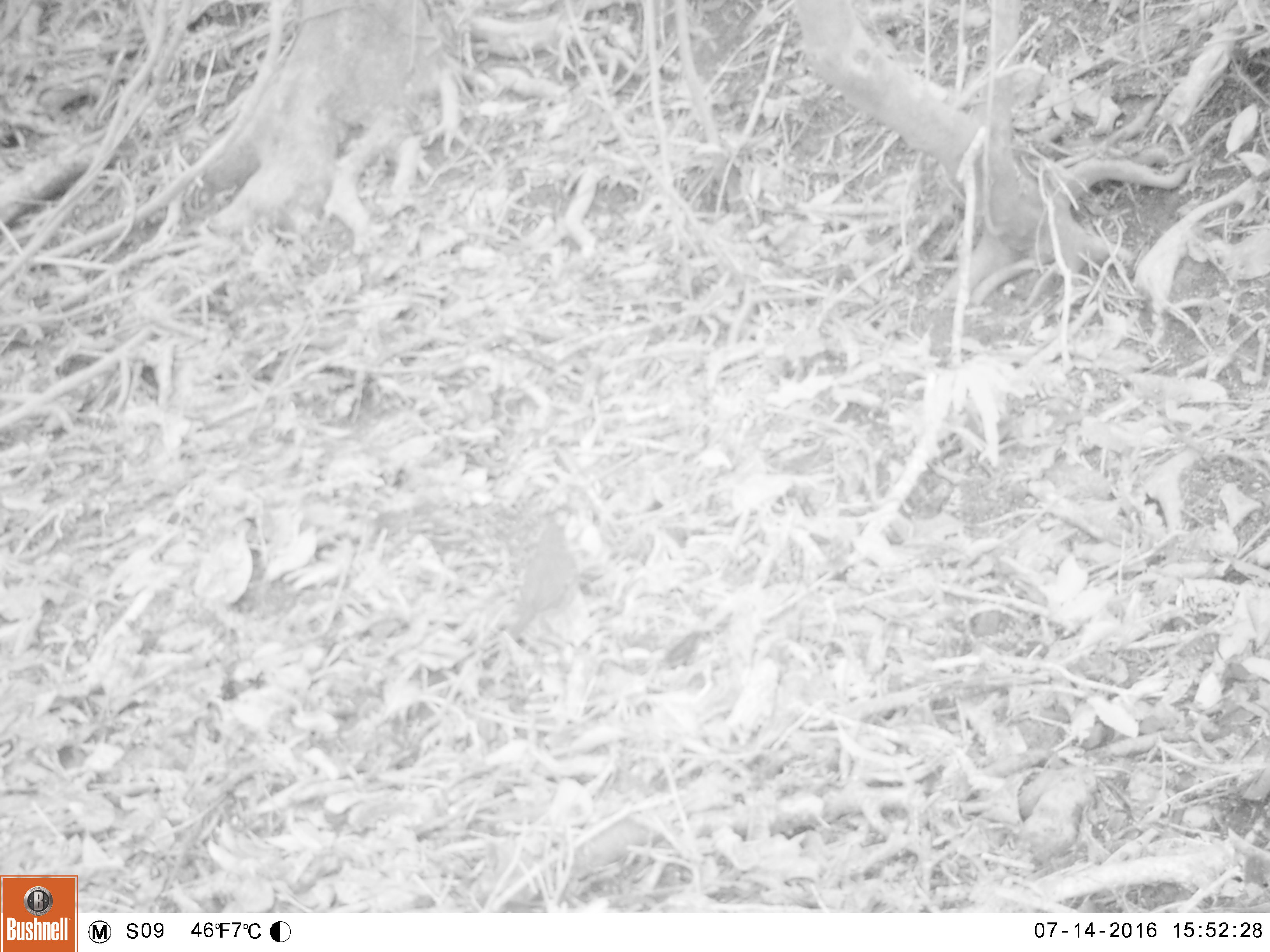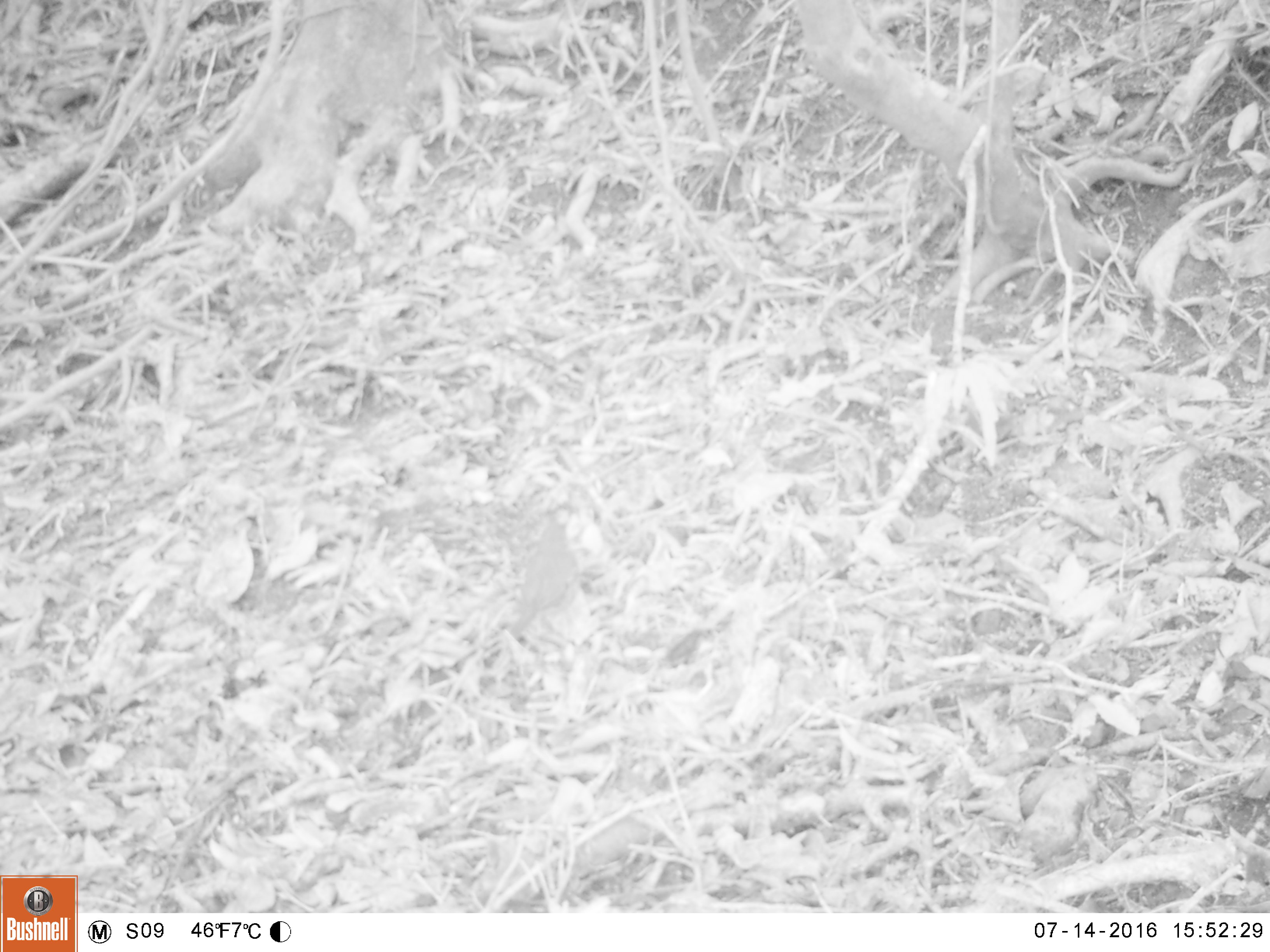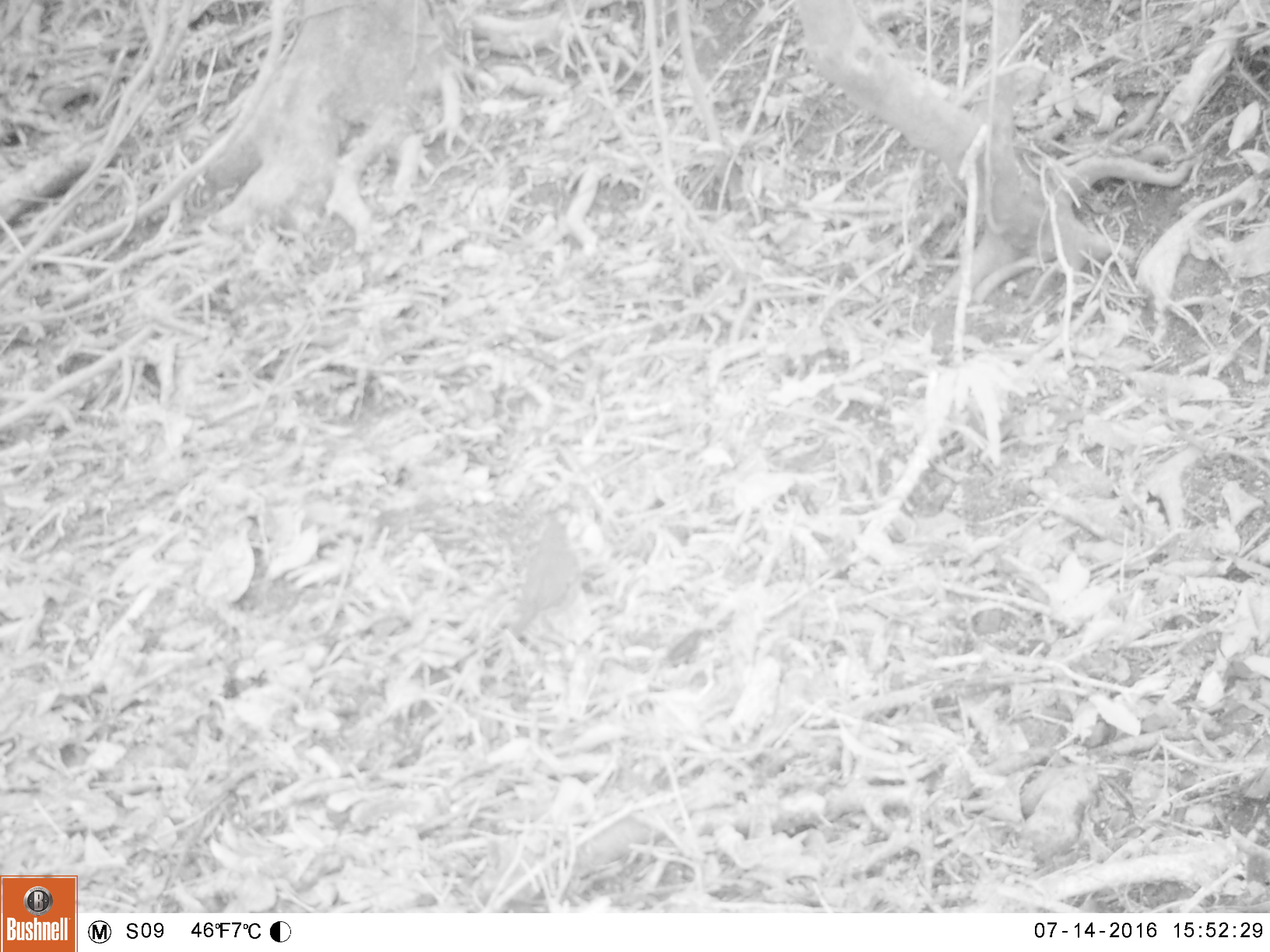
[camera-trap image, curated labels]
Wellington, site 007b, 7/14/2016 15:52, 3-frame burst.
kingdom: Animalia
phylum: Chordata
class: Aves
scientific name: Aves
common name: bird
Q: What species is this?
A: Bird (Aves).